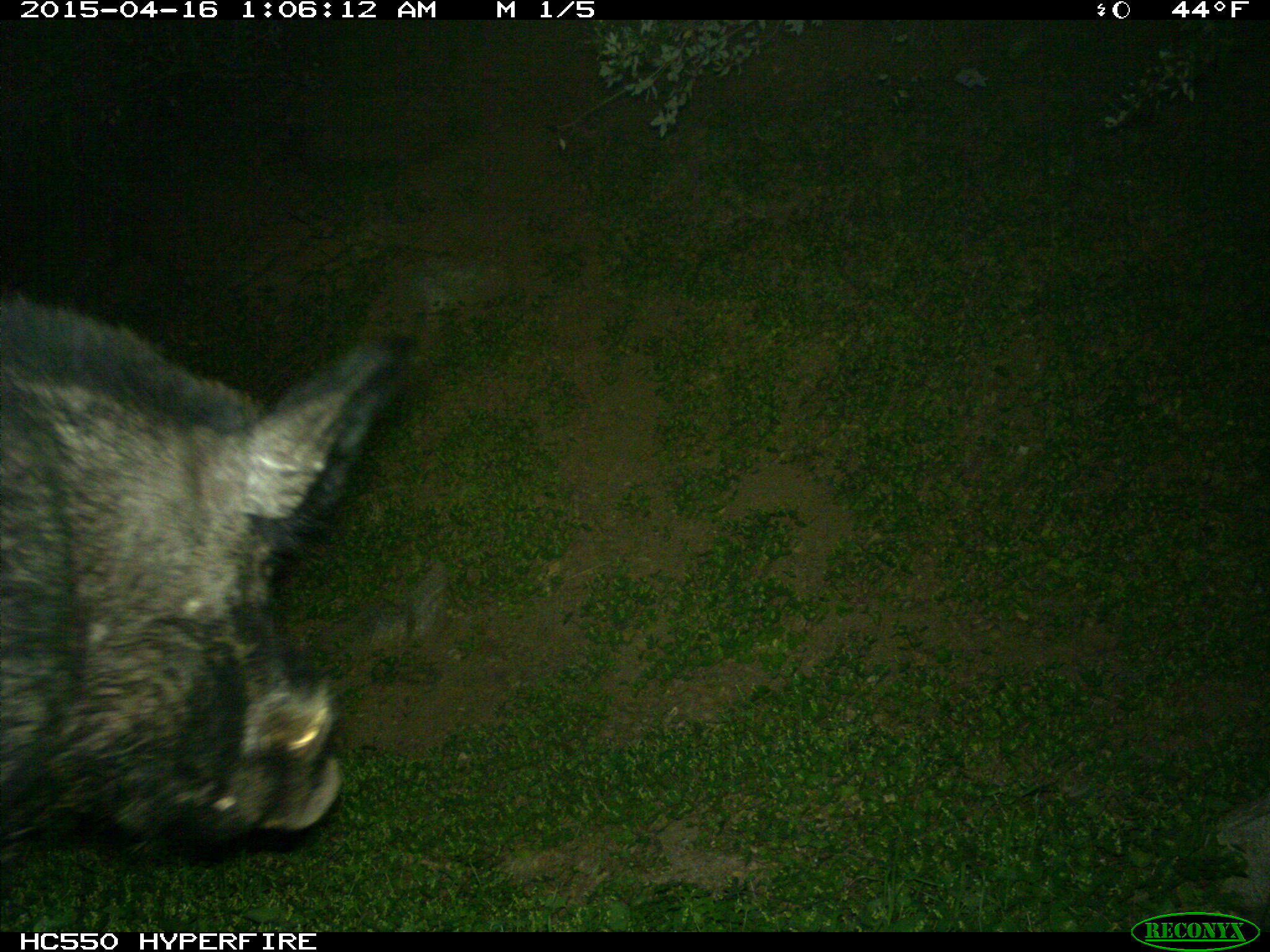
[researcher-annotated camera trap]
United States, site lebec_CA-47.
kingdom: Animalia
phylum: Chordata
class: Mammalia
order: Artiodactyla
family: Suidae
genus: Sus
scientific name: Sus scrofa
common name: wild boar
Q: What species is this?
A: Sus scrofa (wild boar).